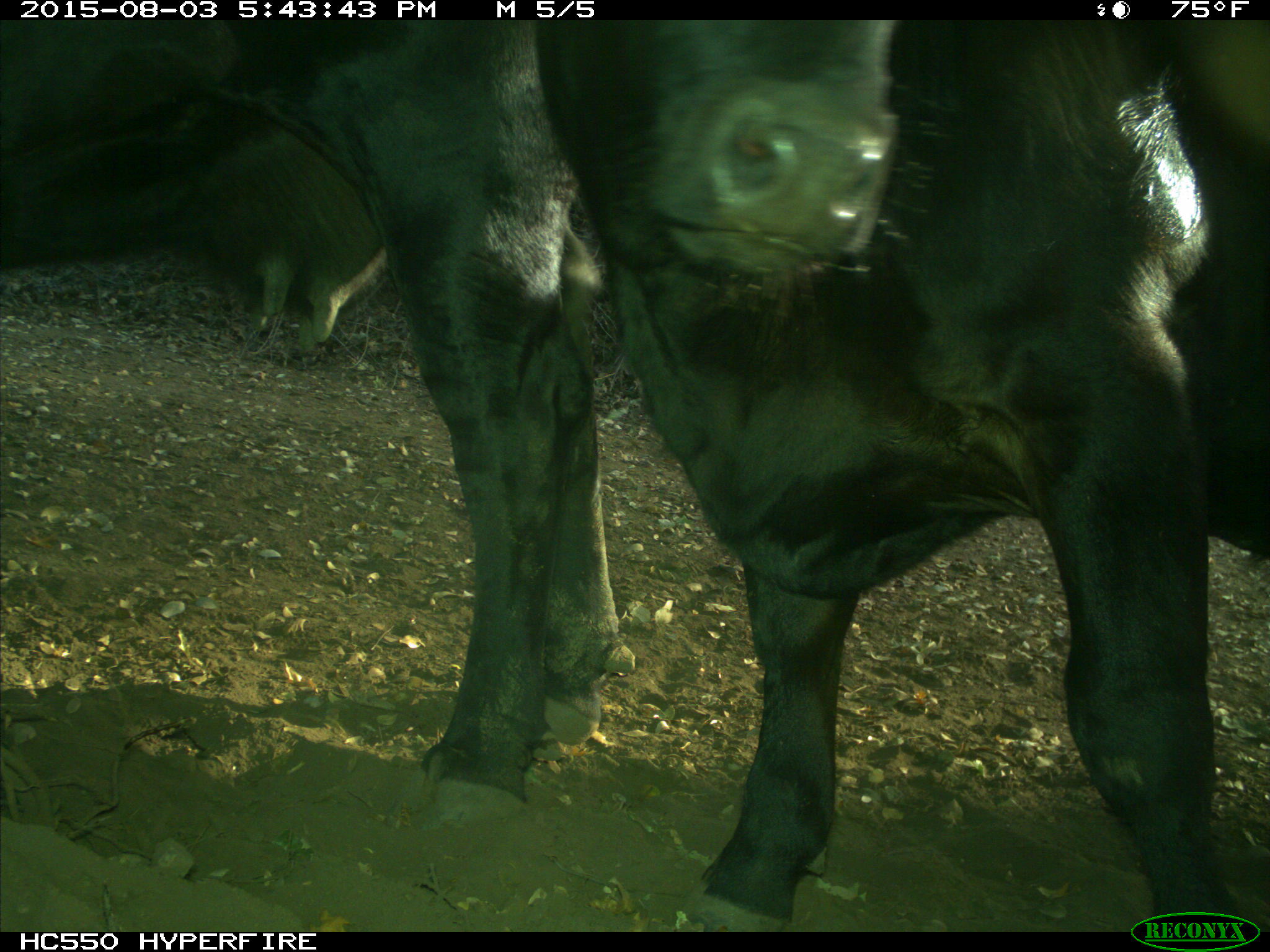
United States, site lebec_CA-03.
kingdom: Animalia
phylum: Chordata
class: Mammalia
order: Artiodactyla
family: Bovidae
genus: Bos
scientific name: Bos taurus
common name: domestic cow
Bos taurus (domestic cow).